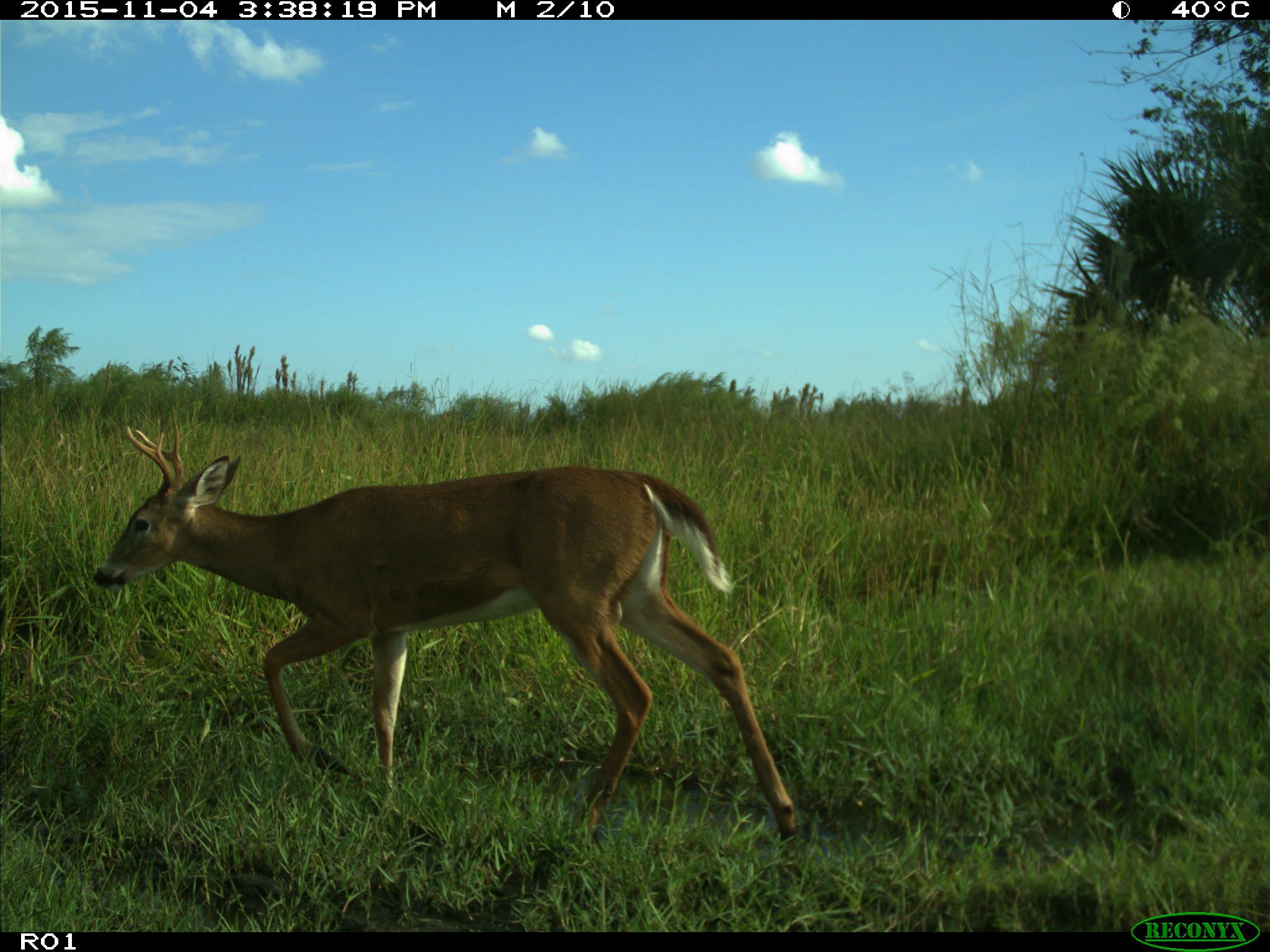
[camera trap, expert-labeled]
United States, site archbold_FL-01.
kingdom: Animalia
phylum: Chordata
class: Mammalia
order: Artiodactyla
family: Cervidae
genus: Odocoileus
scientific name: Odocoileus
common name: deer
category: unidentified deer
Unidentified deer (deer) (Odocoileus).